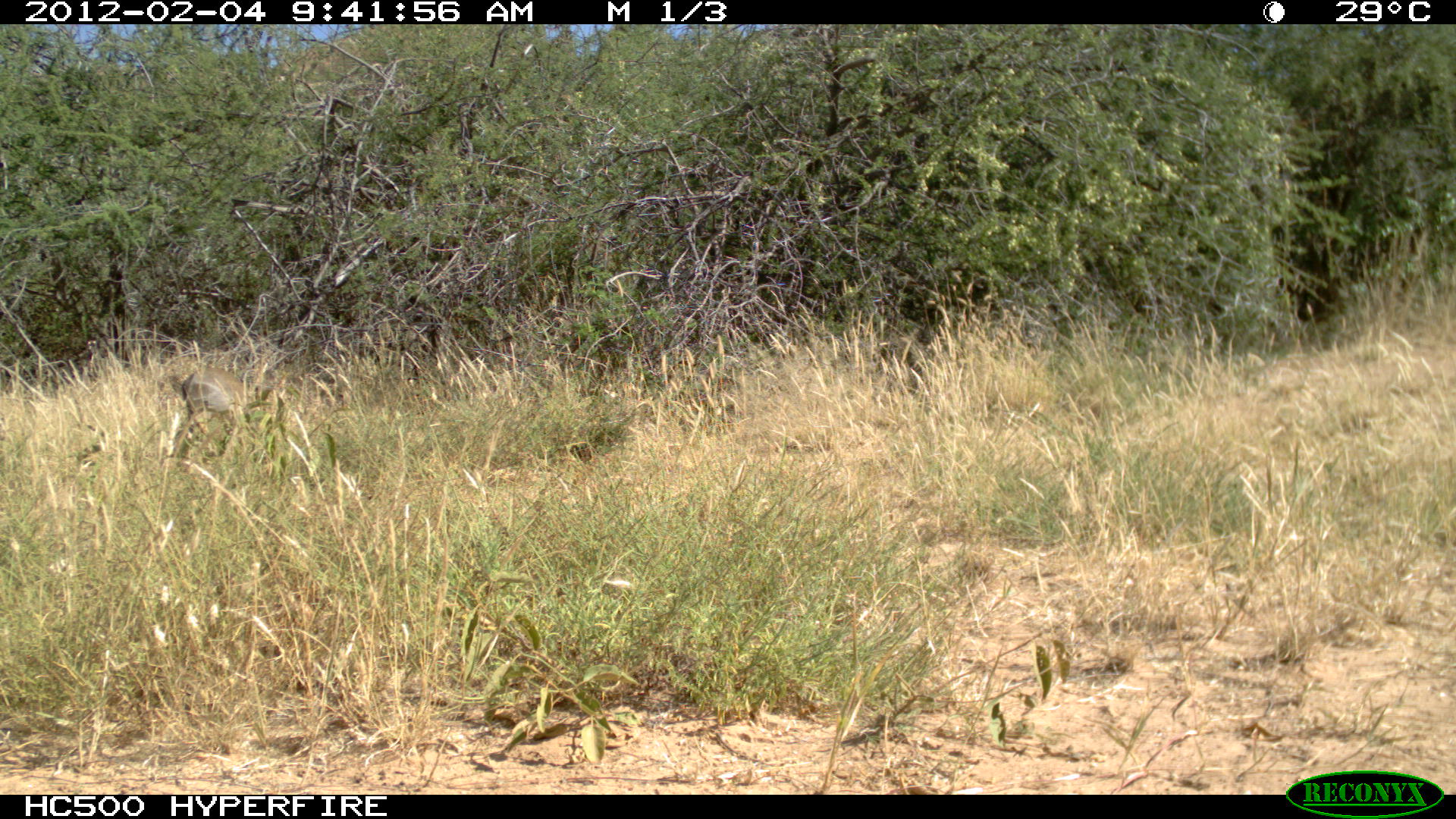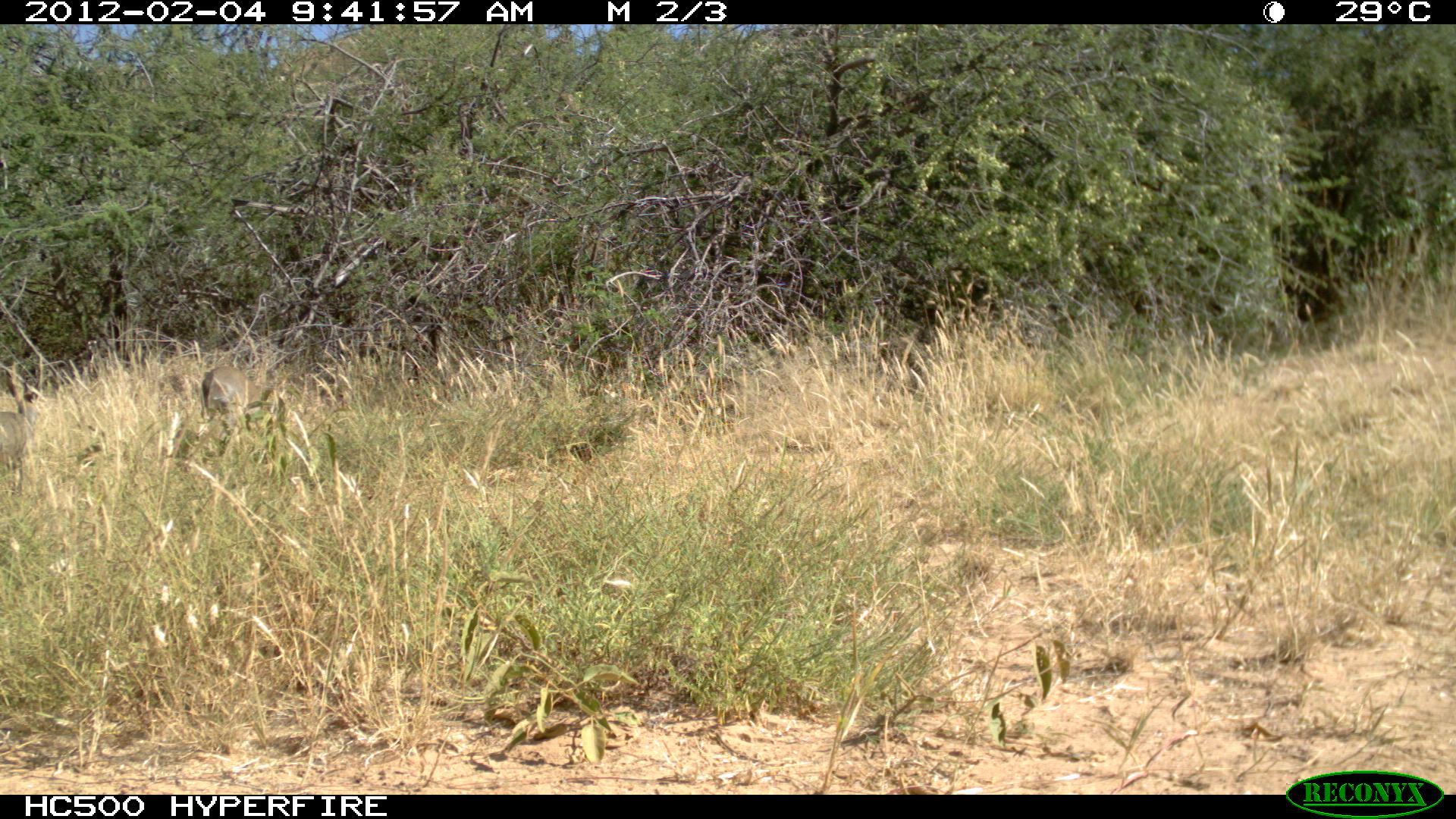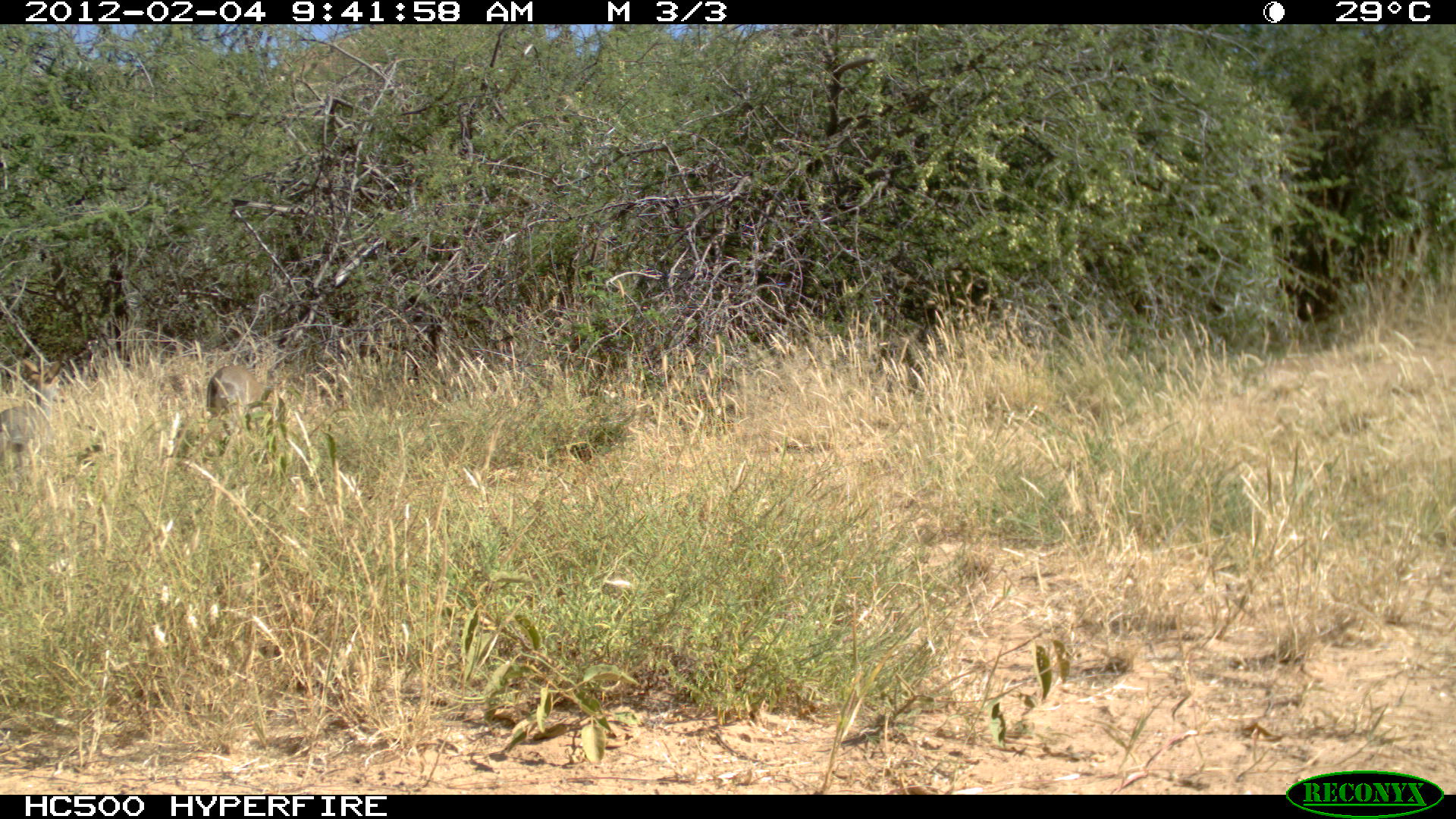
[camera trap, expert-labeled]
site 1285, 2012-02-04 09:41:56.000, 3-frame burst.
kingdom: Animalia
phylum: Chordata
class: Mammalia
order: Artiodactyla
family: Bovidae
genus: Madoqua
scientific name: Madoqua guentheri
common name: günther's dik-dik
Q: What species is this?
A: Madoqua guentheri (günther's dik-dik).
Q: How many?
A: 1.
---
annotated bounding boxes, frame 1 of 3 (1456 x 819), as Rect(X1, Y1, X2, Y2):
madoqua guentheri: Rect(176, 362, 253, 440)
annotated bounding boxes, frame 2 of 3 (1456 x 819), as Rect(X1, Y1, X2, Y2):
madoqua guentheri: Rect(0, 359, 47, 498); Rect(197, 363, 264, 427)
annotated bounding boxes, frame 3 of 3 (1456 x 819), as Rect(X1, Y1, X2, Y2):
madoqua guentheri: Rect(0, 351, 69, 471); Rect(203, 363, 276, 432)